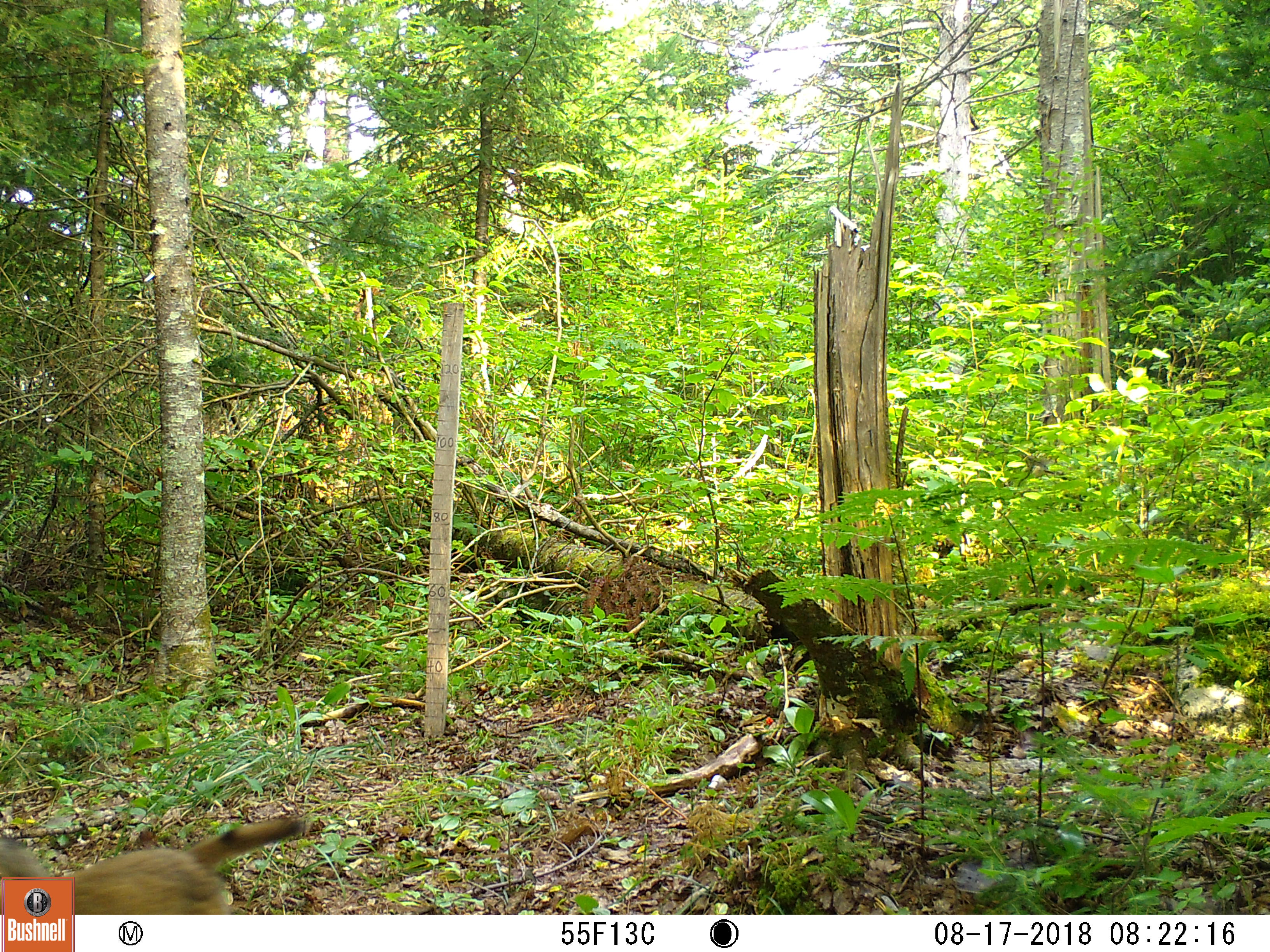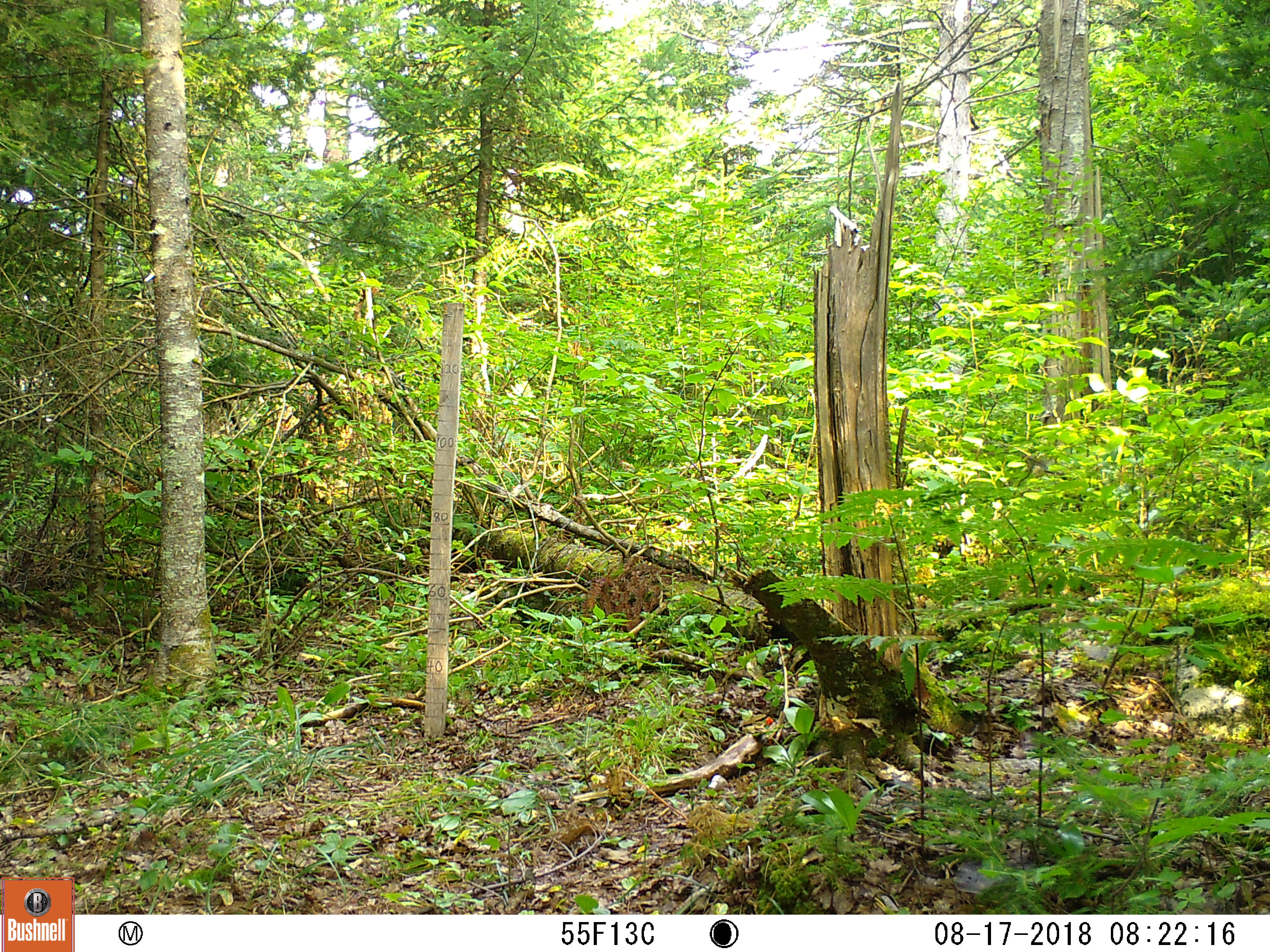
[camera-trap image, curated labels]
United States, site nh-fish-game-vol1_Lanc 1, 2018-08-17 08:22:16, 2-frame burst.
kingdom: Animalia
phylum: Chordata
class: Mammalia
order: Carnivora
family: Canidae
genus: Canis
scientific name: Canis latrans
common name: coyote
Coyote (Canis latrans).